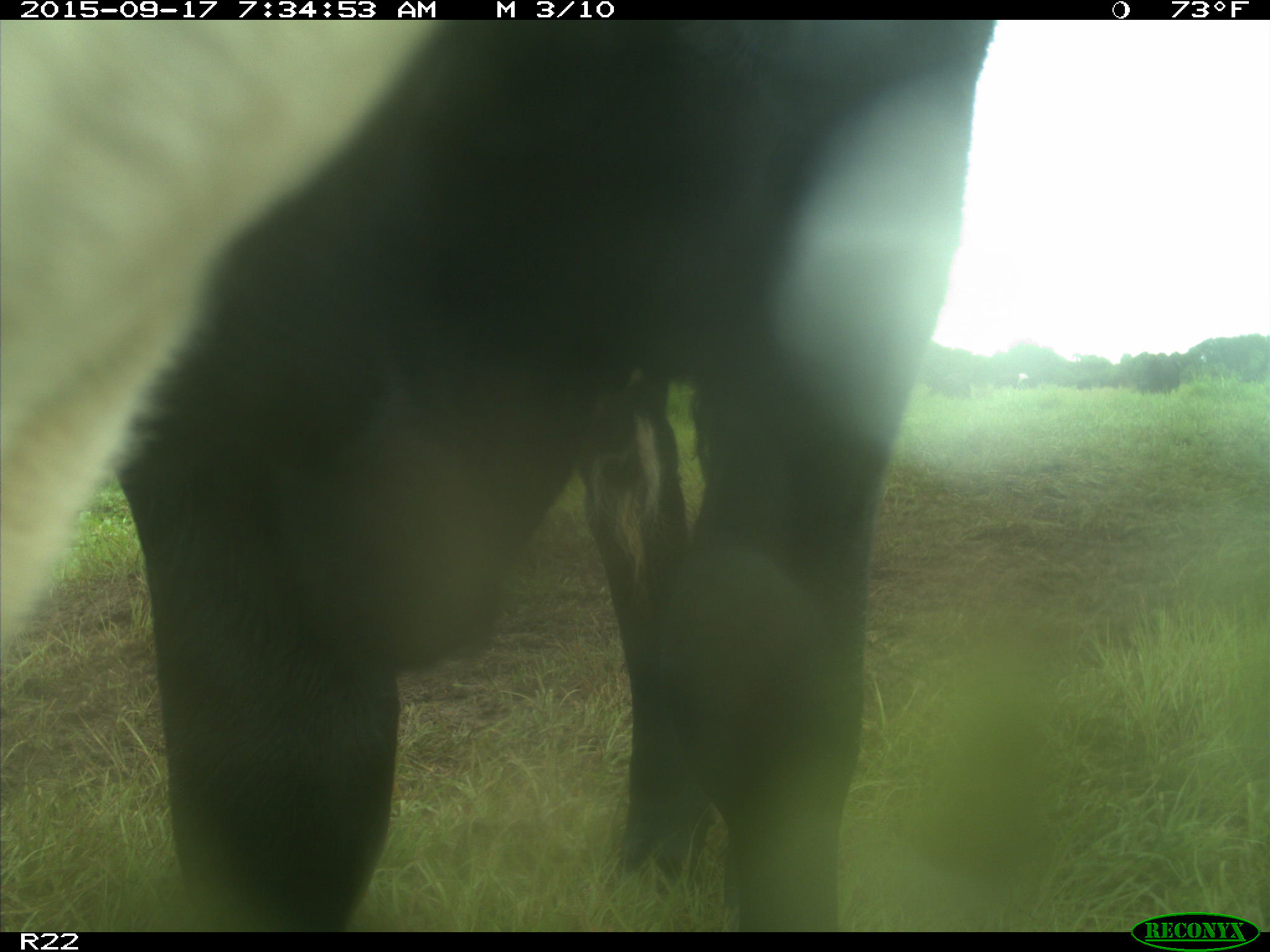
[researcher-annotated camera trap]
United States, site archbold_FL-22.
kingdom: Animalia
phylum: Chordata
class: Mammalia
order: Artiodactyla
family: Bovidae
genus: Bos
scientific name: Bos taurus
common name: domestic cow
Bos taurus (domestic cow).